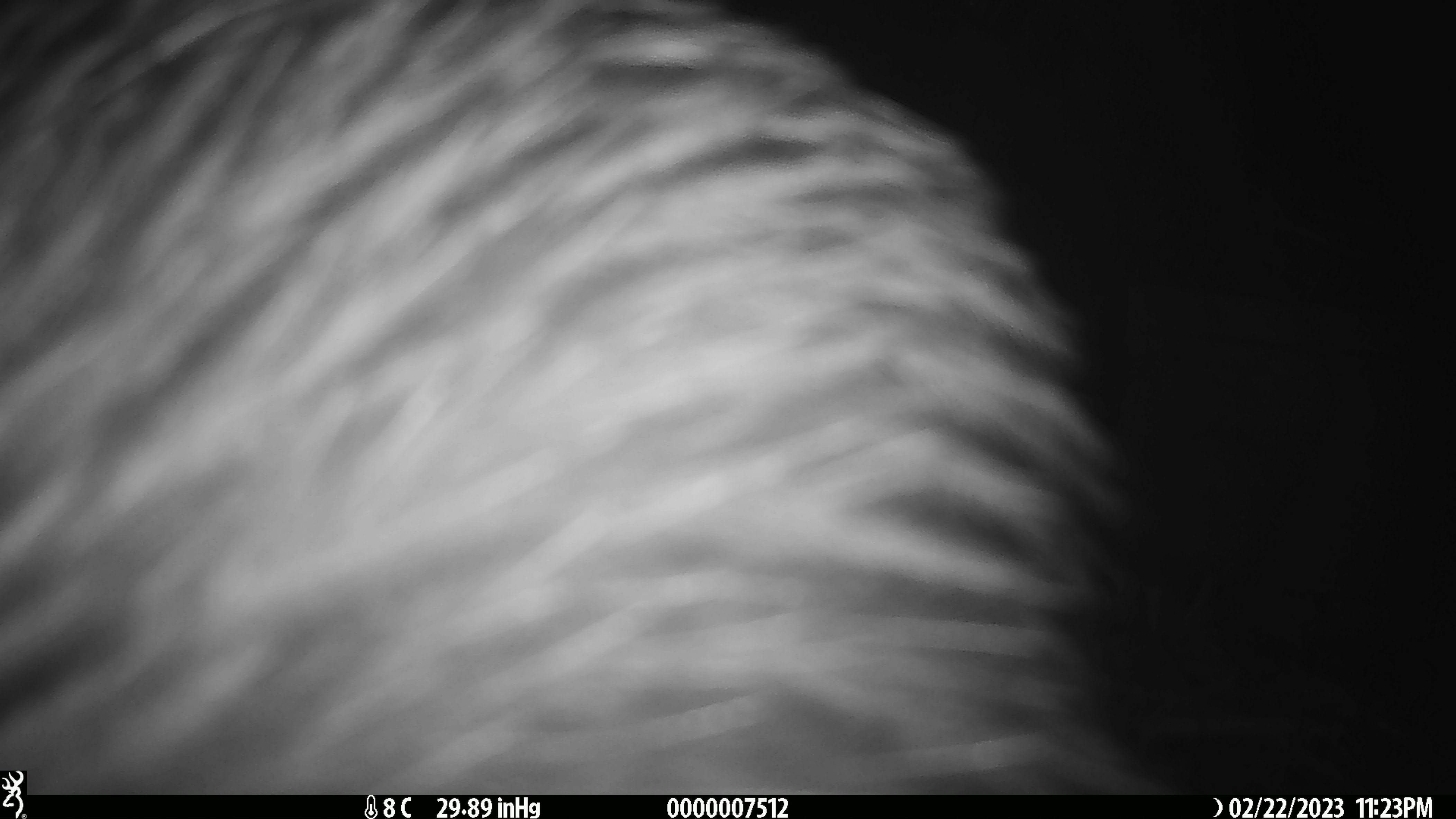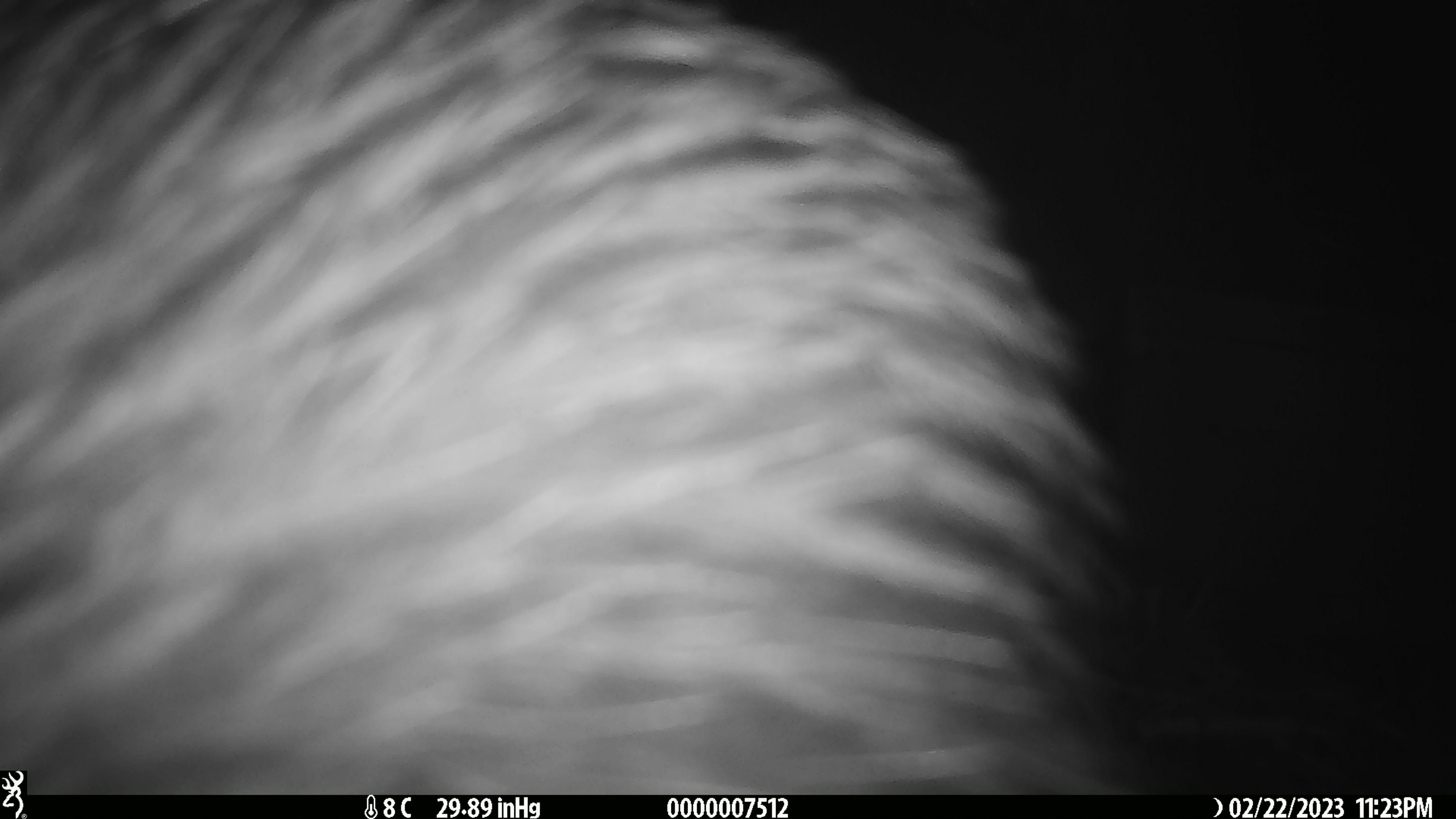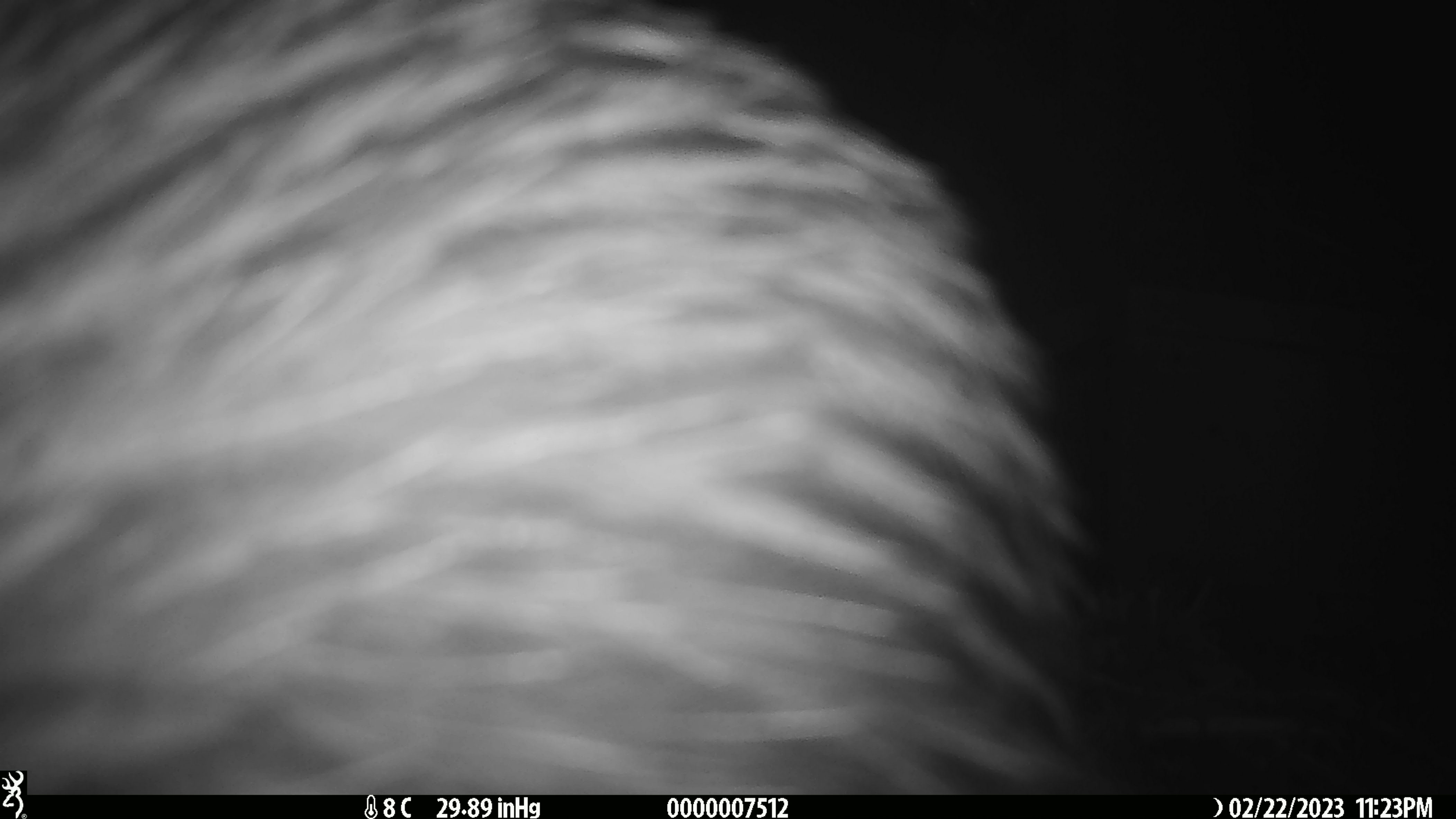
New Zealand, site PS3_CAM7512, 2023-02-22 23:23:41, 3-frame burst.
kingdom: Animalia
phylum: Chordata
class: Aves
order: Apterygiformes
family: Apterygidae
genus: Apteryx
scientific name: Apteryx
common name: kiwi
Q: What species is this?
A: Kiwi (Apteryx).